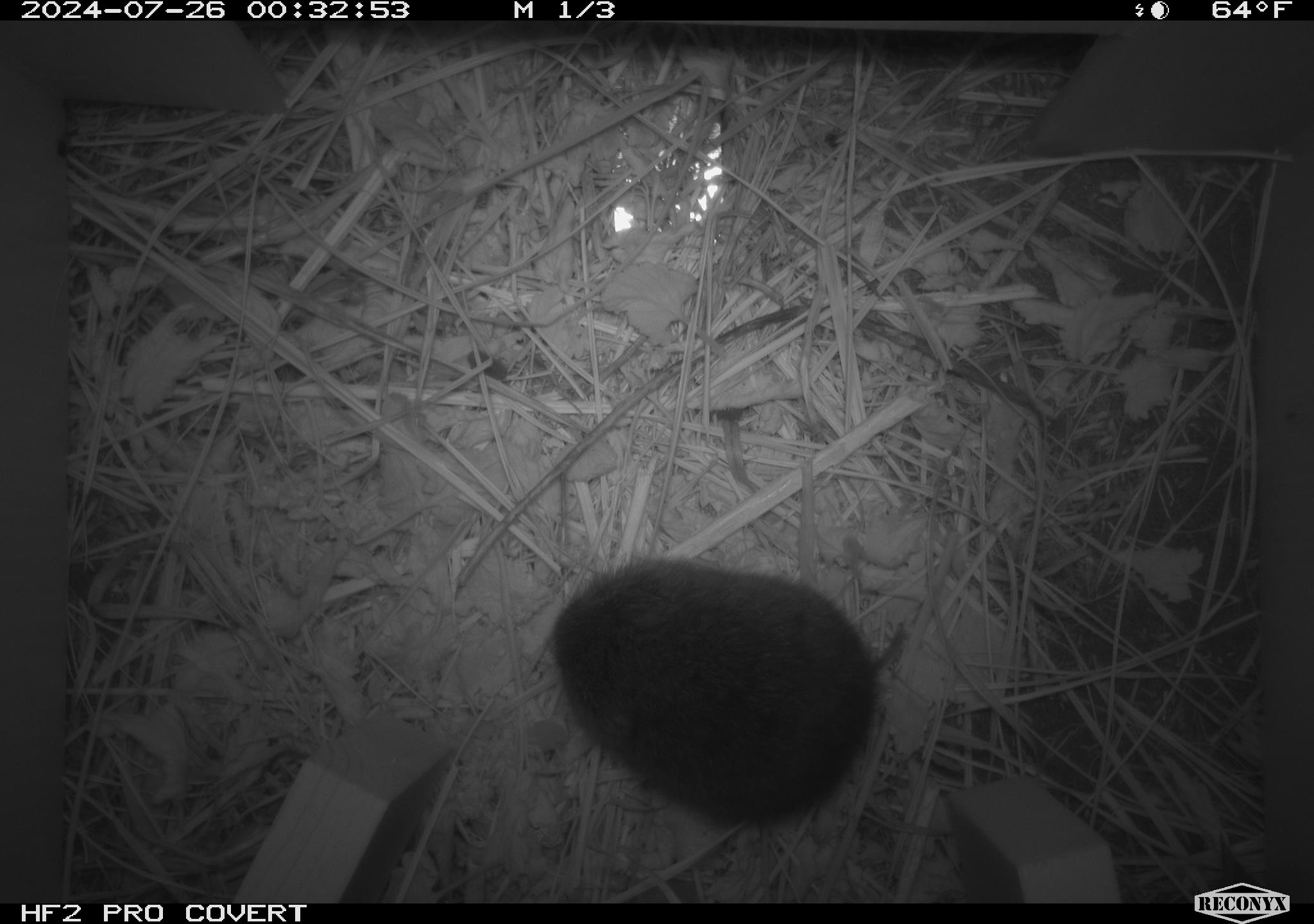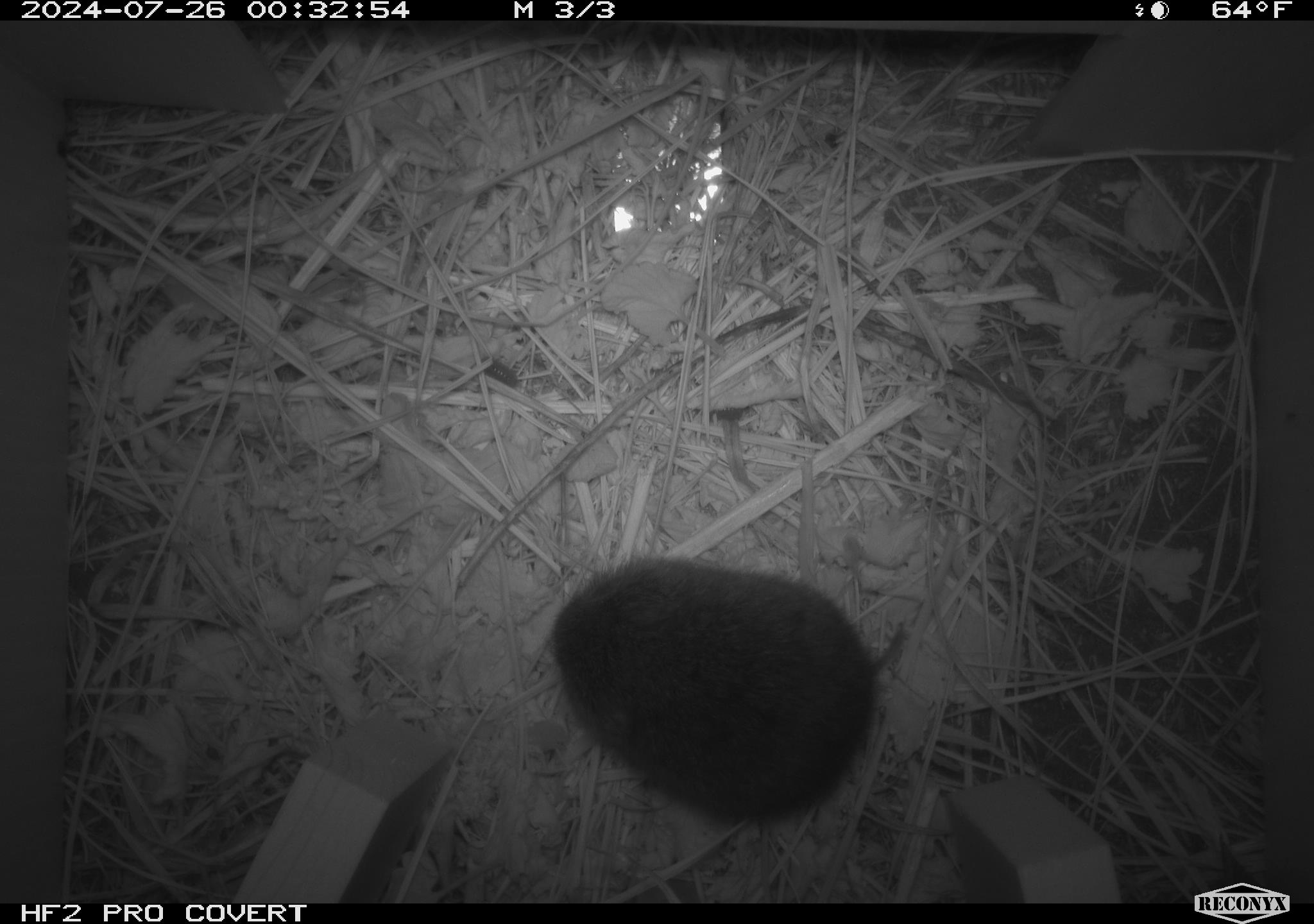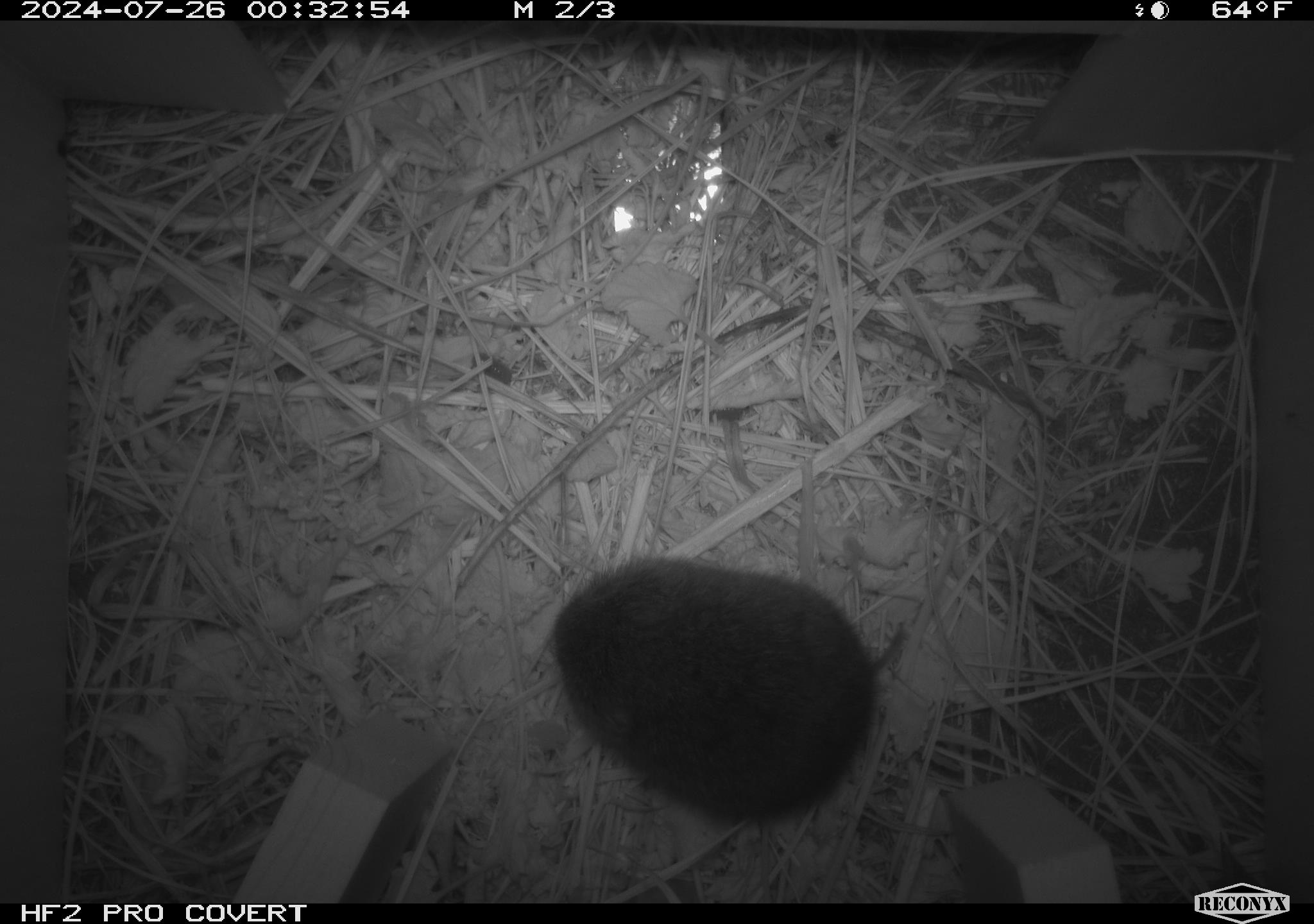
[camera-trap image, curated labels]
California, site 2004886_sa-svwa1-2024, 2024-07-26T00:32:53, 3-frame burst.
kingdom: Animalia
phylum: Chordata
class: Mammalia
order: Rodentia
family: Cricetidae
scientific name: Arvicolinae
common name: voles, lemmings, and muskrats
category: arvicolinae subfamily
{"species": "arvicolinae subfamily (voles, lemmings, and muskrats) (Arvicolinae)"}